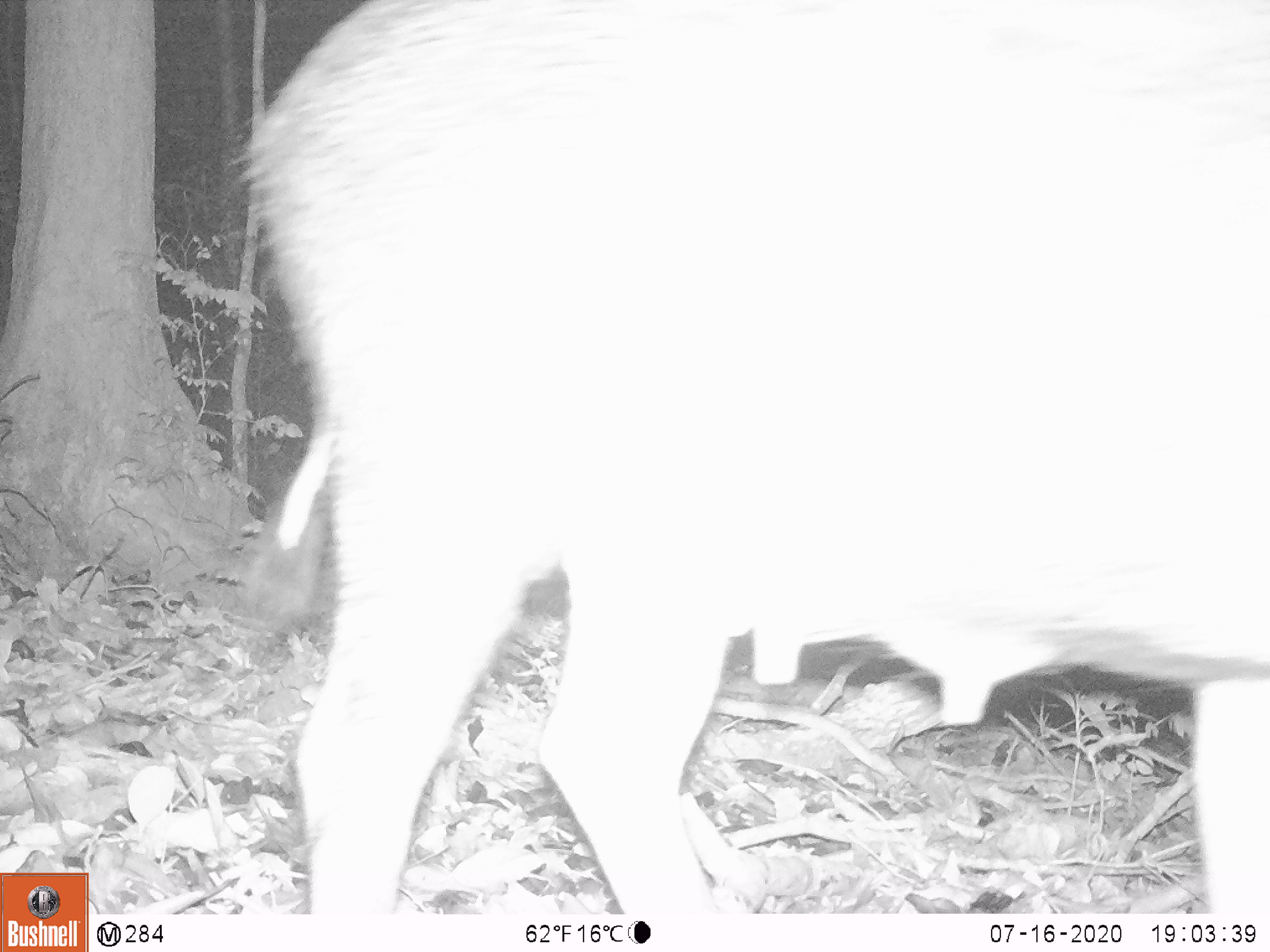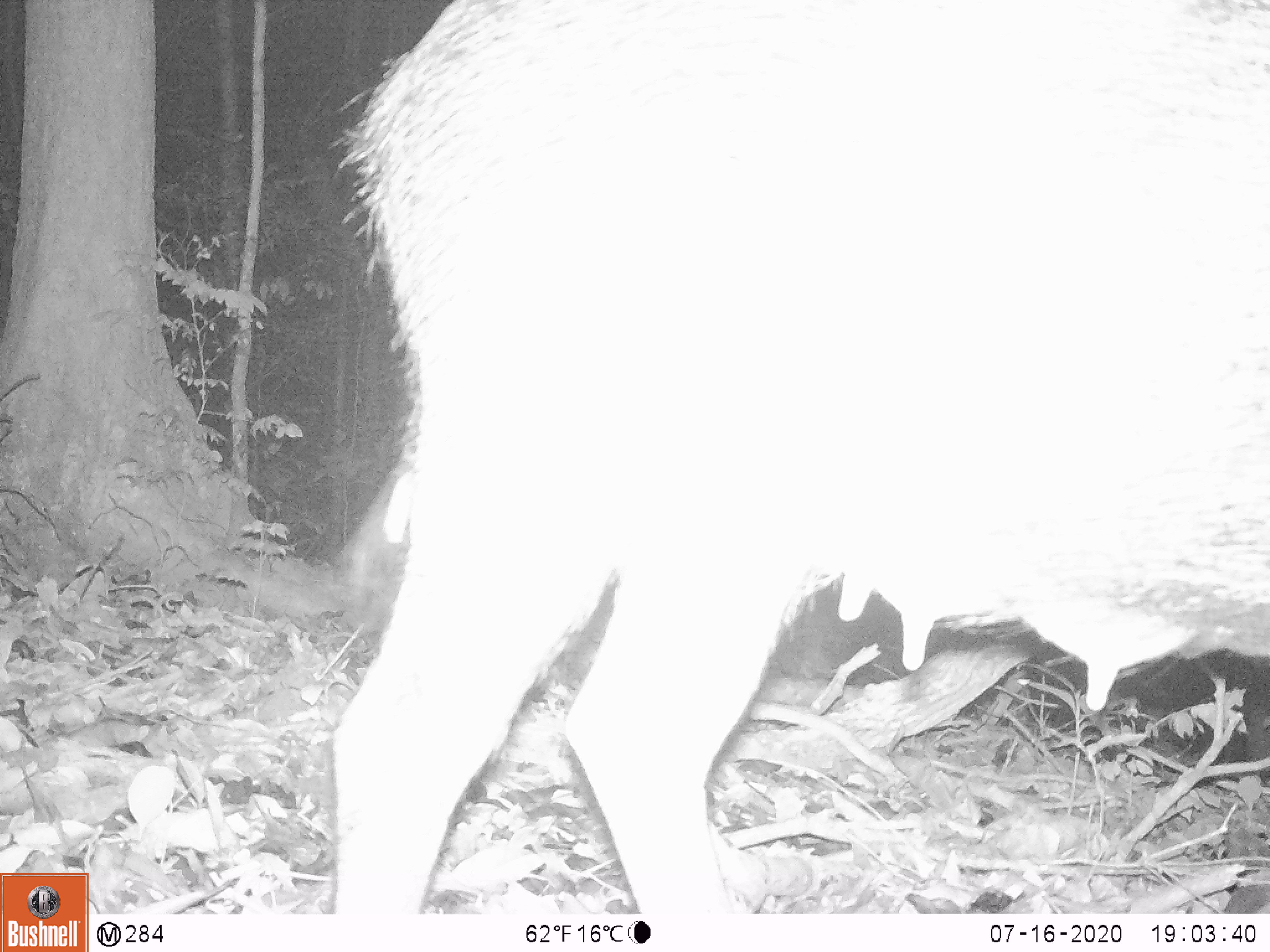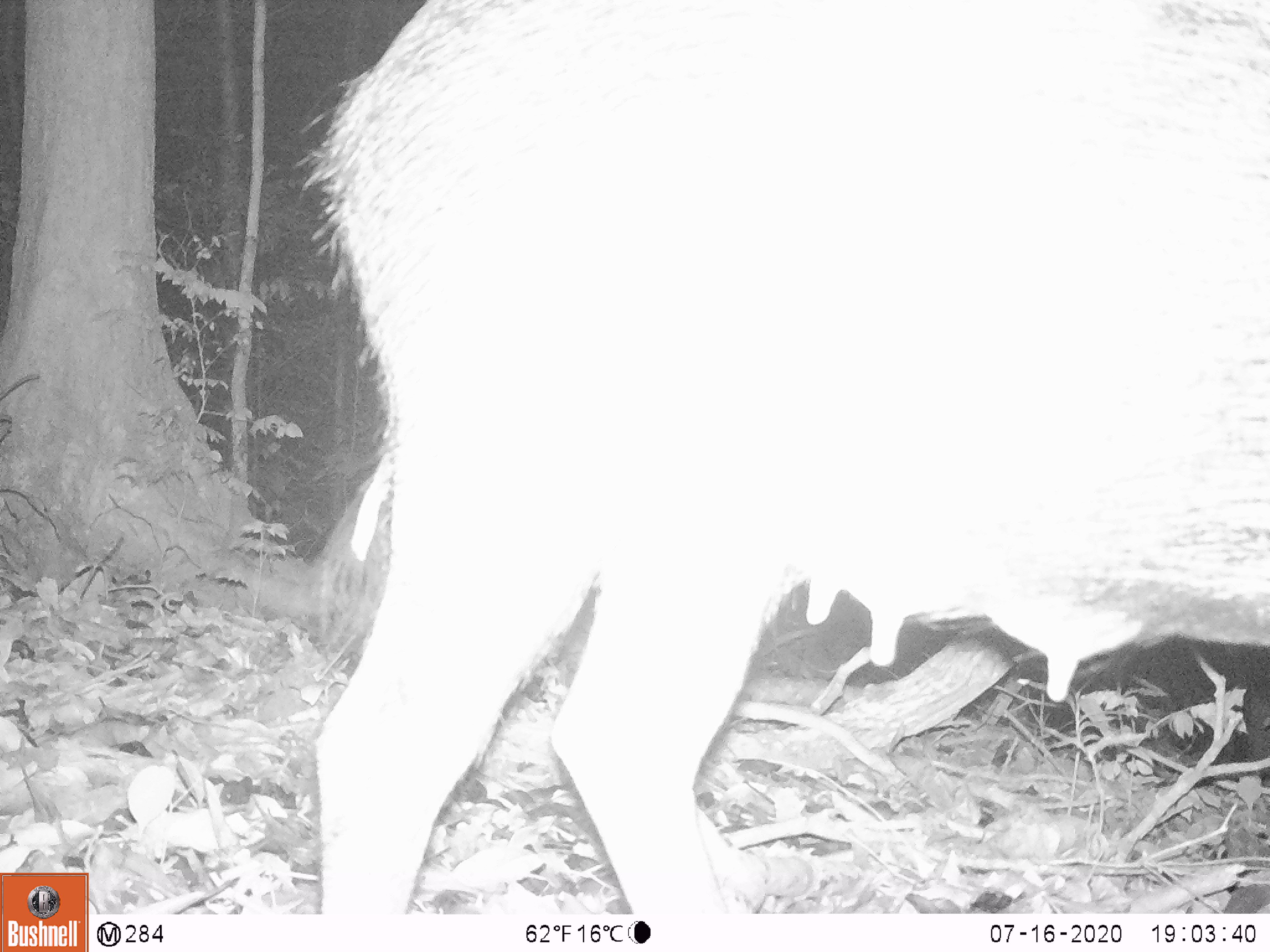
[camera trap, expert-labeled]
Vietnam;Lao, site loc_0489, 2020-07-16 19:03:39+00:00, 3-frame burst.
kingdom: Animalia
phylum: Chordata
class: Mammalia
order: Artiodactyla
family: Suidae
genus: Sus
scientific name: Sus scrofa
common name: eurasian wild pig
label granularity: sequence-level